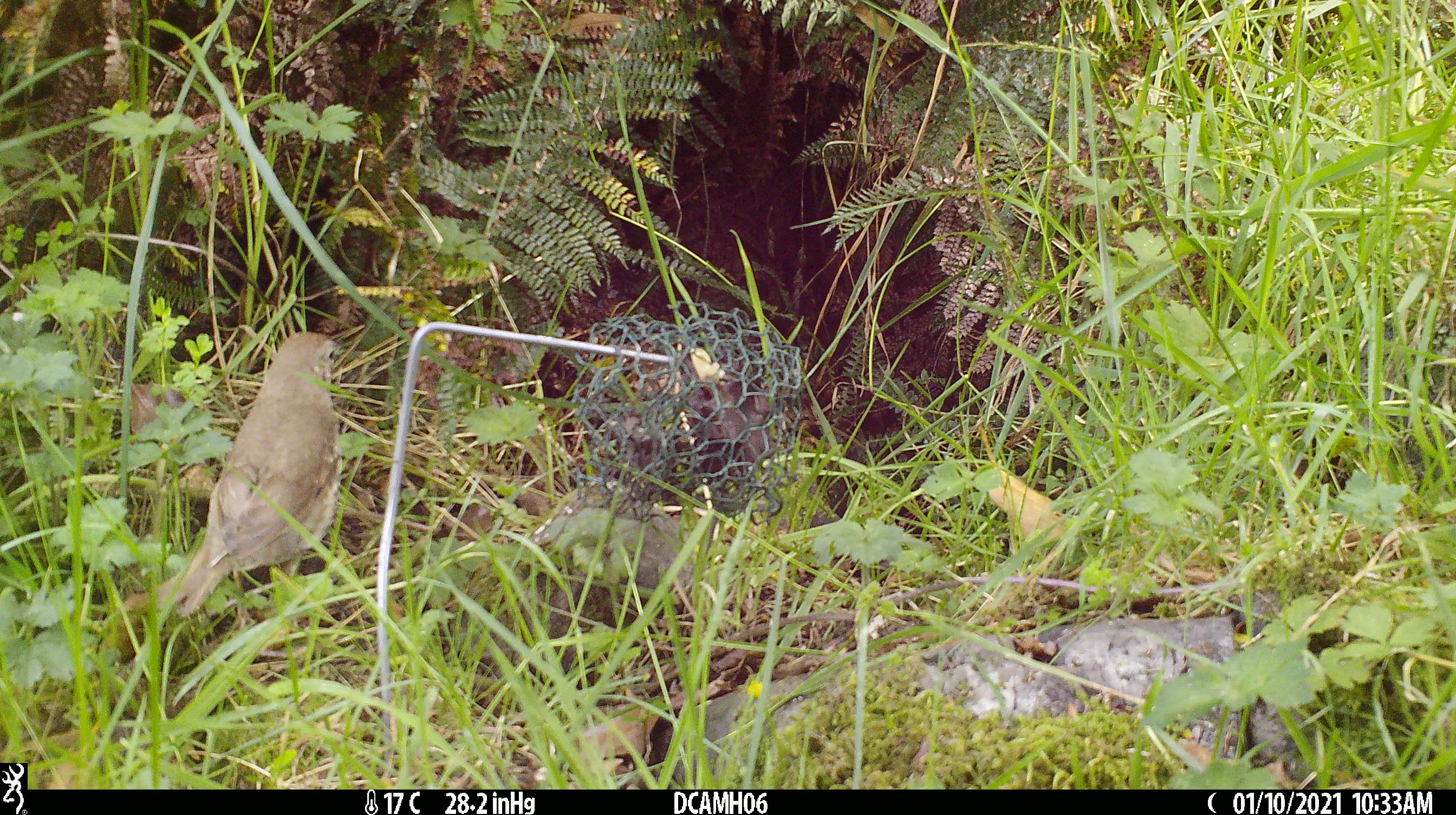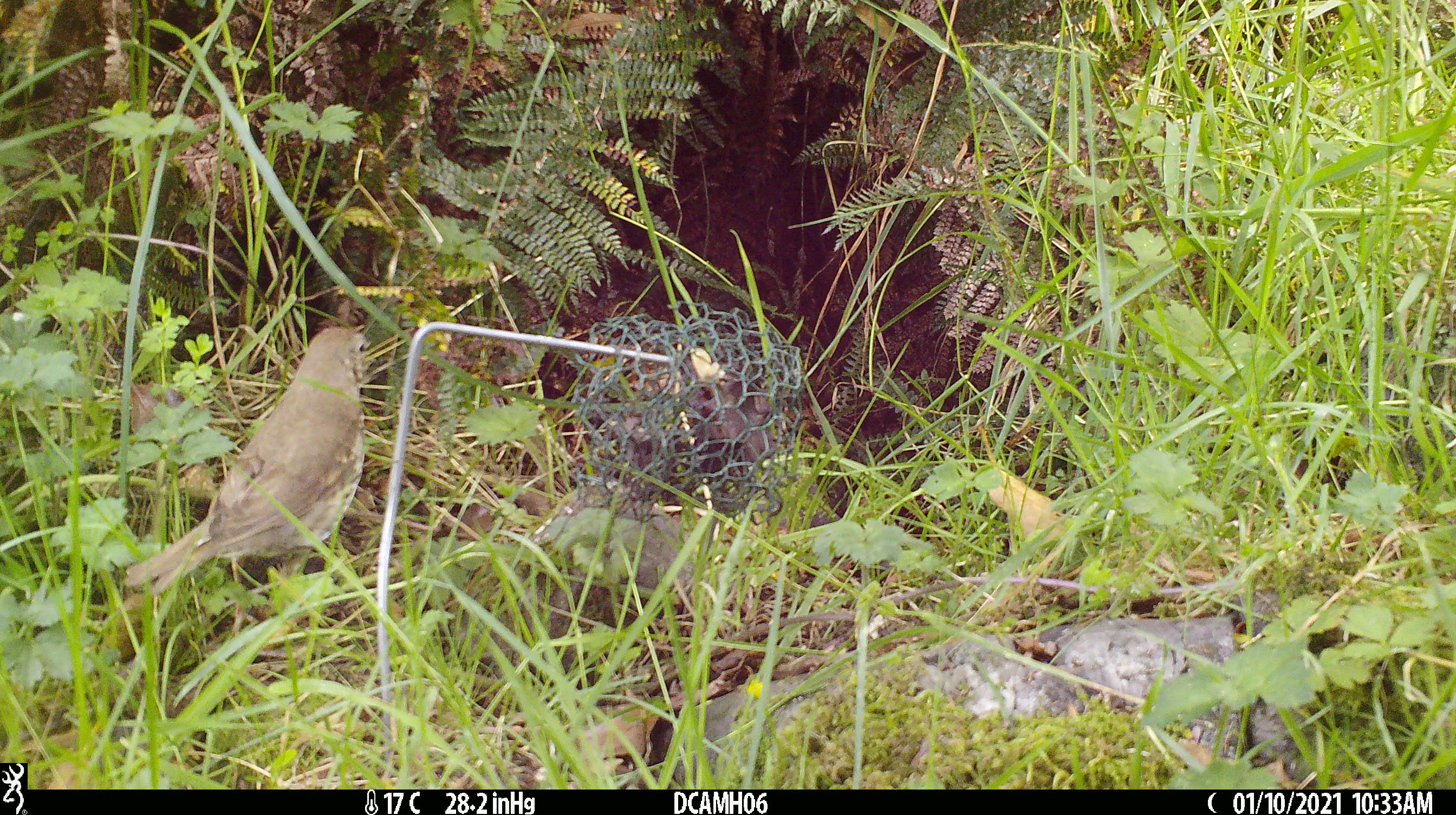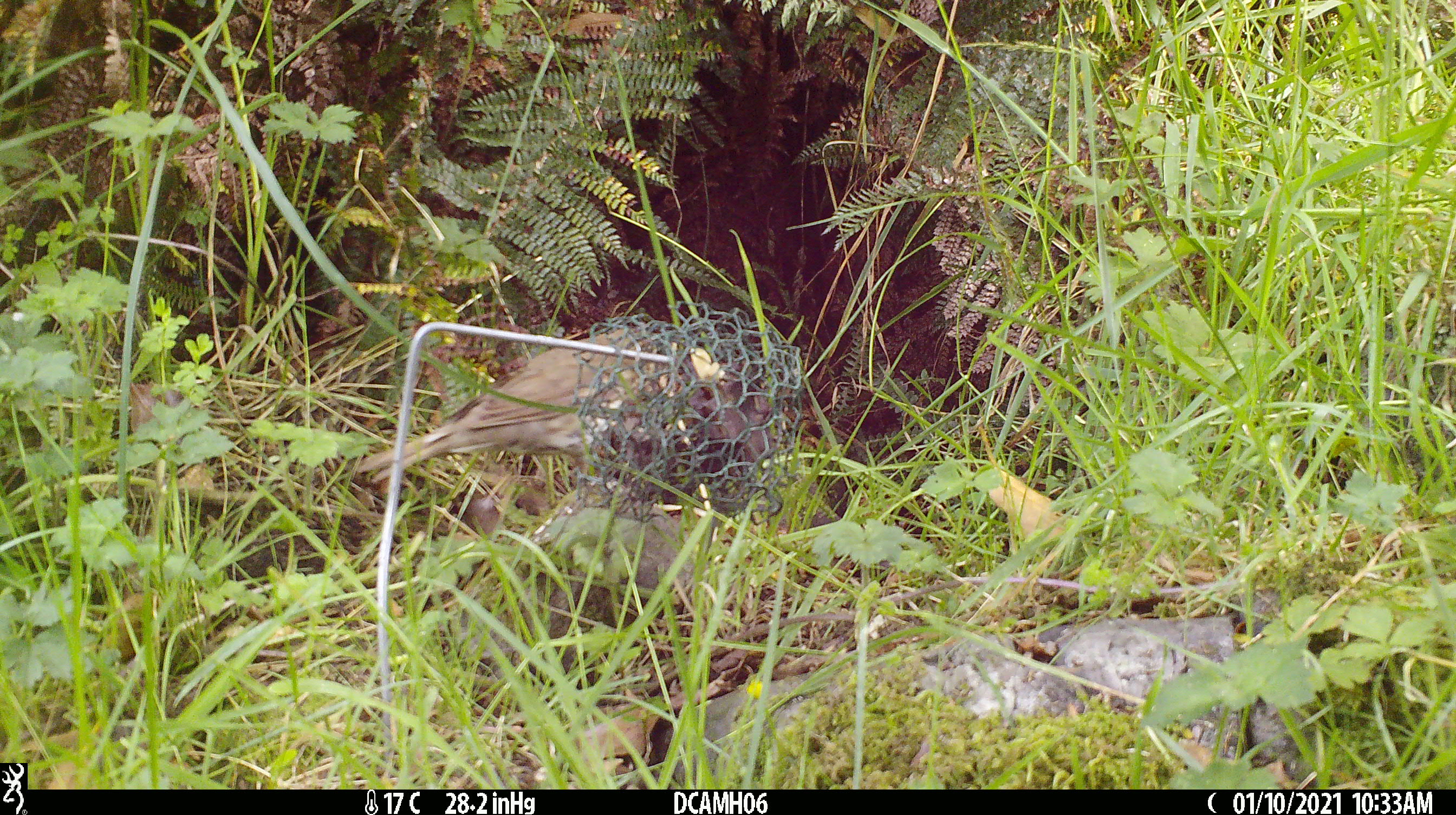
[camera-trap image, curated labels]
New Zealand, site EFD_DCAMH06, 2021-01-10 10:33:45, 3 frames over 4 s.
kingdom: Animalia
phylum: Chordata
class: Aves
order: Passeriformes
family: Turdidae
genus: Turdus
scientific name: Turdus philomelos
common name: song thrush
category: thrush